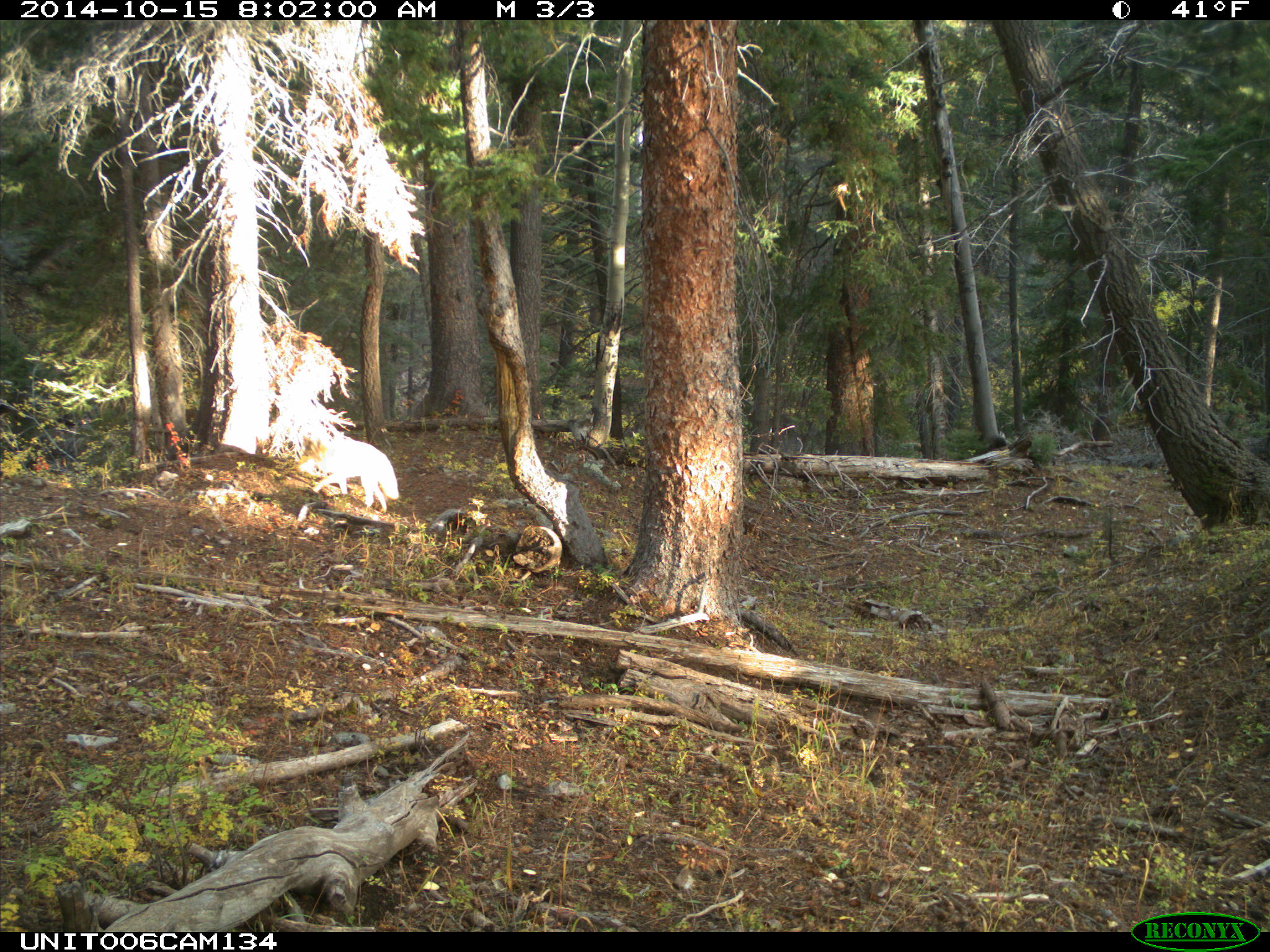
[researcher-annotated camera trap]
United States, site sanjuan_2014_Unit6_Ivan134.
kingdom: Animalia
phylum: Chordata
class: Mammalia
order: Carnivora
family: Canidae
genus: Canis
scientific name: Canis latrans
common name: coyote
Canis latrans (coyote).